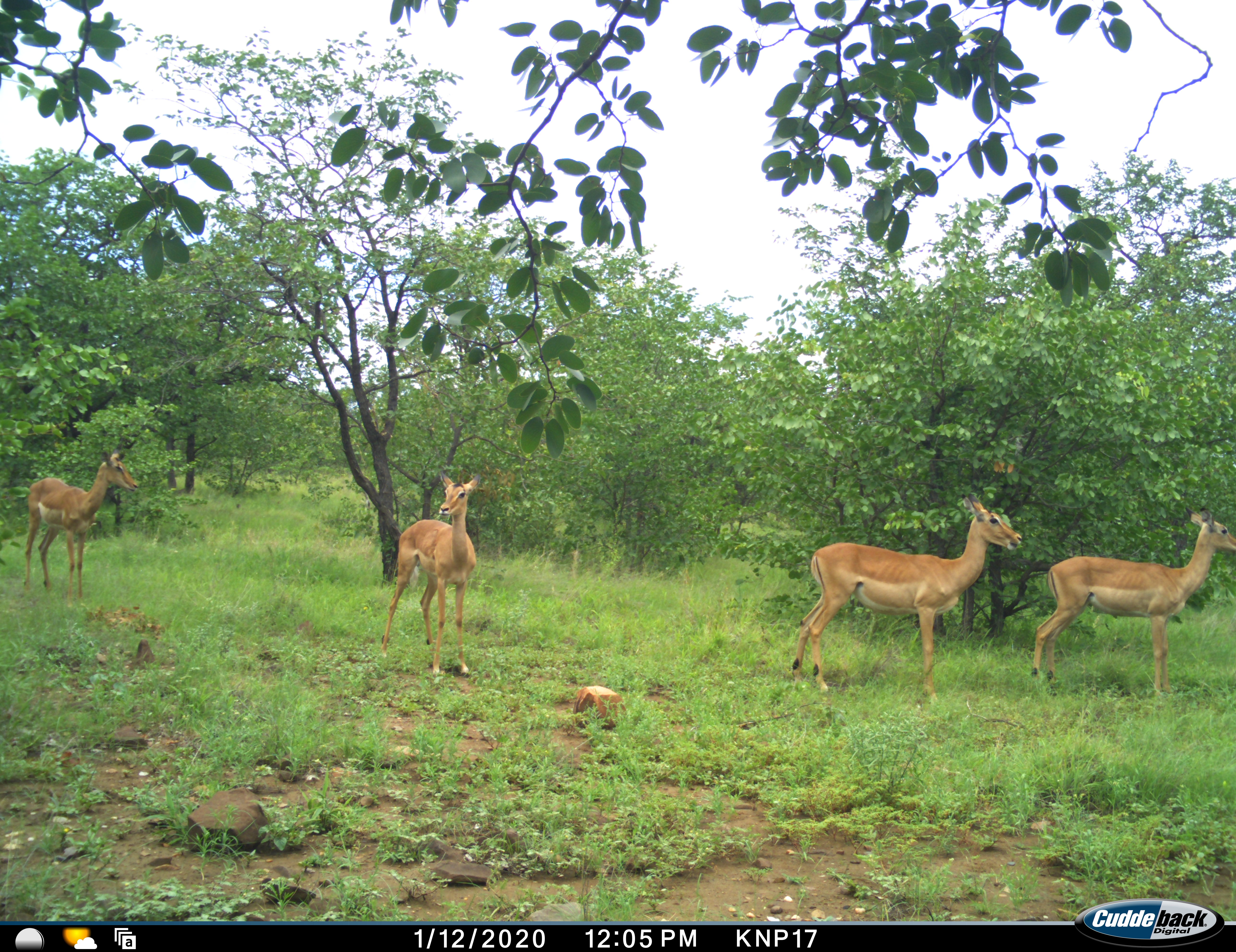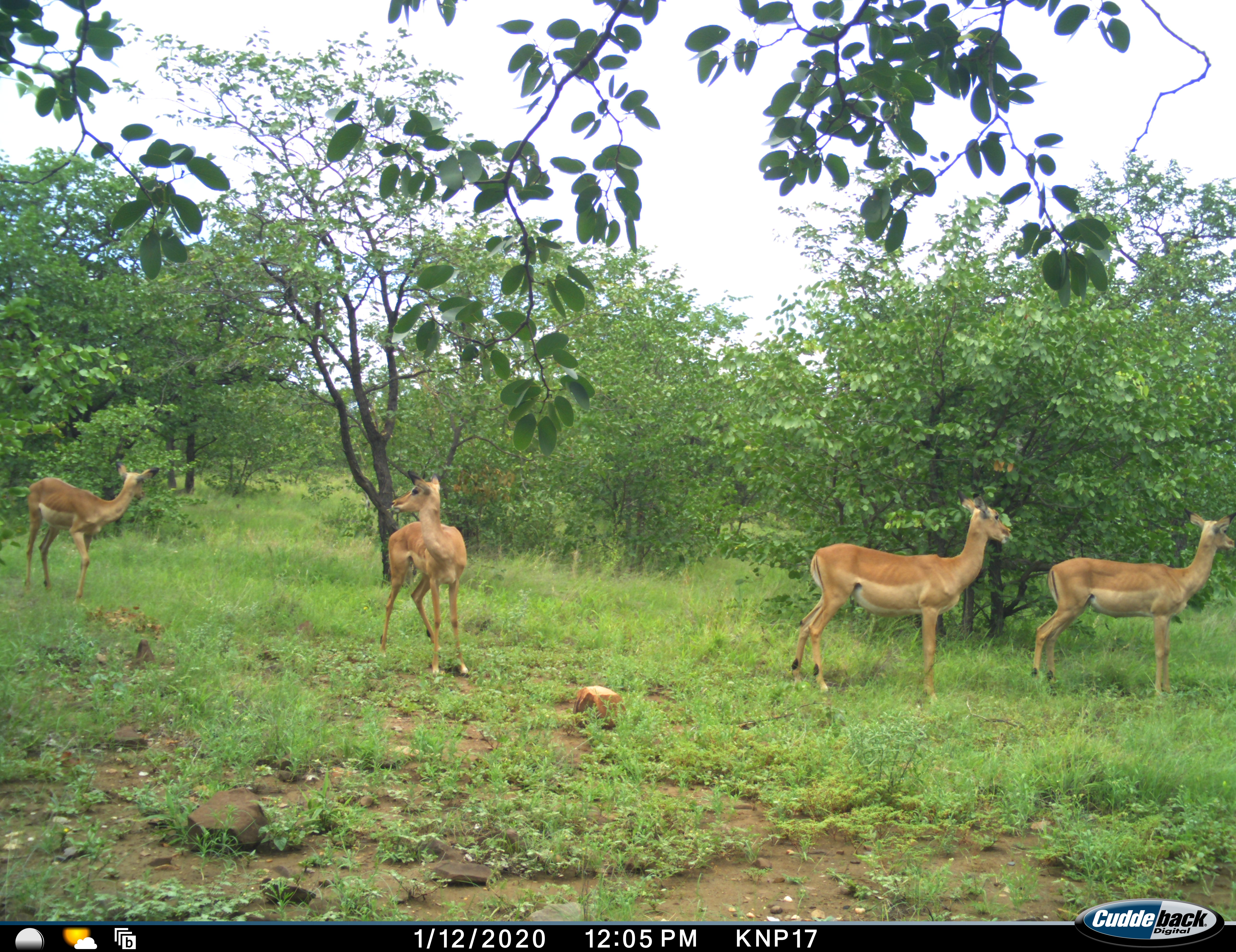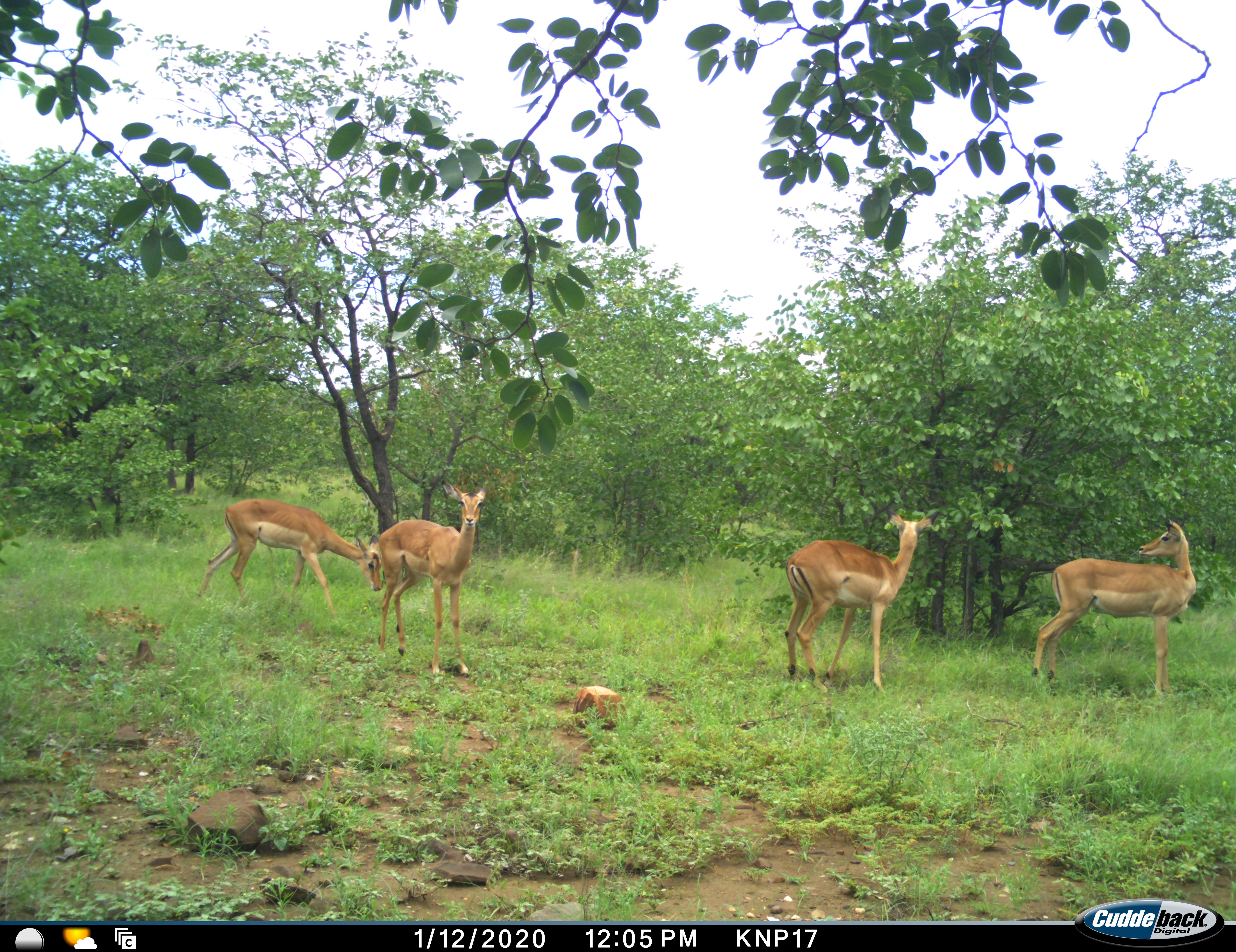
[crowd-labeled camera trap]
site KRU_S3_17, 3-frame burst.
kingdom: Animalia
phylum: Chordata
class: Mammalia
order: Artiodactyla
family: Bovidae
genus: Aepyceros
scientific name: Aepyceros melampus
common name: impala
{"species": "impala (Aepyceros melampus)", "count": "4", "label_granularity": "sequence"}